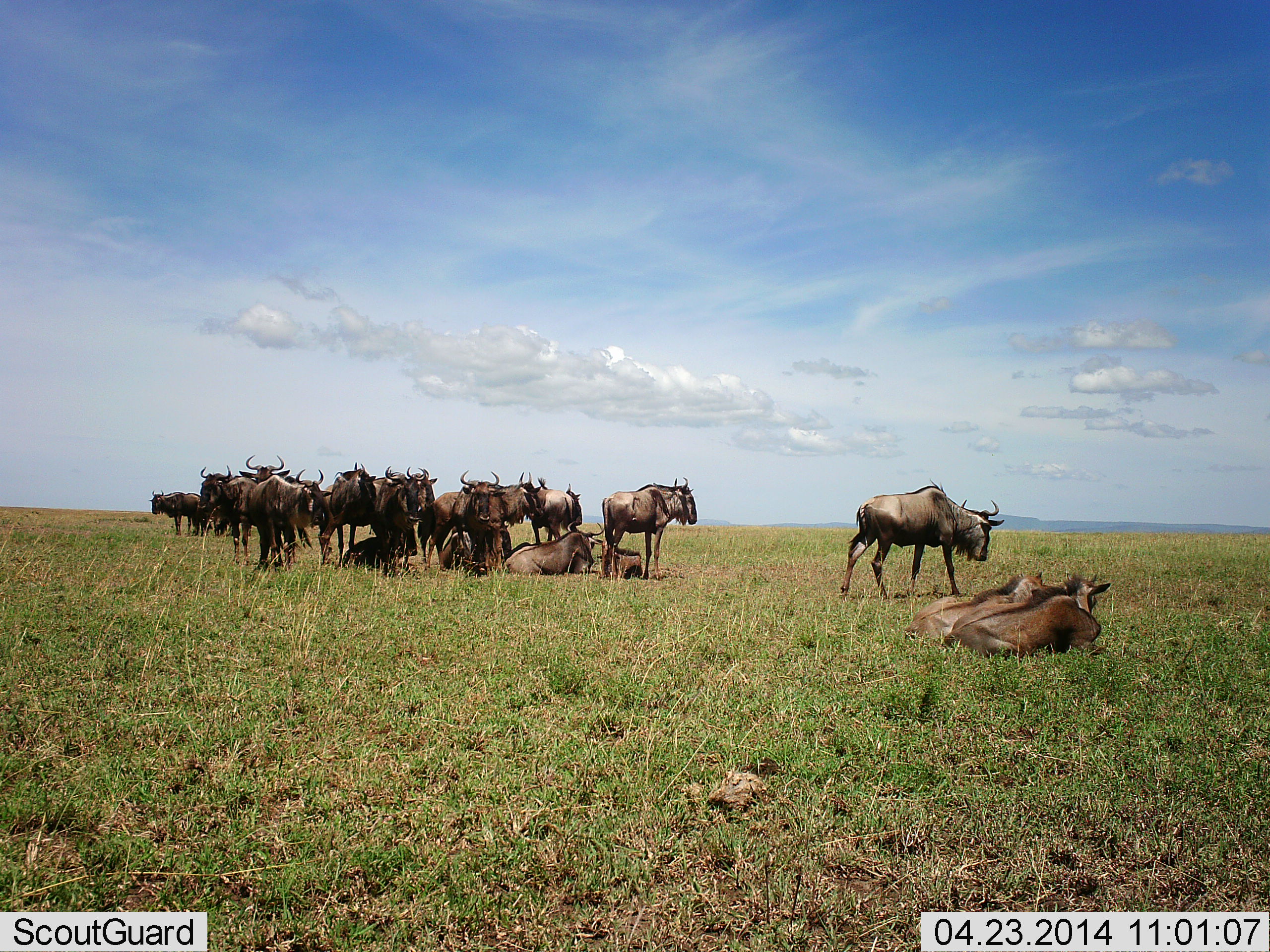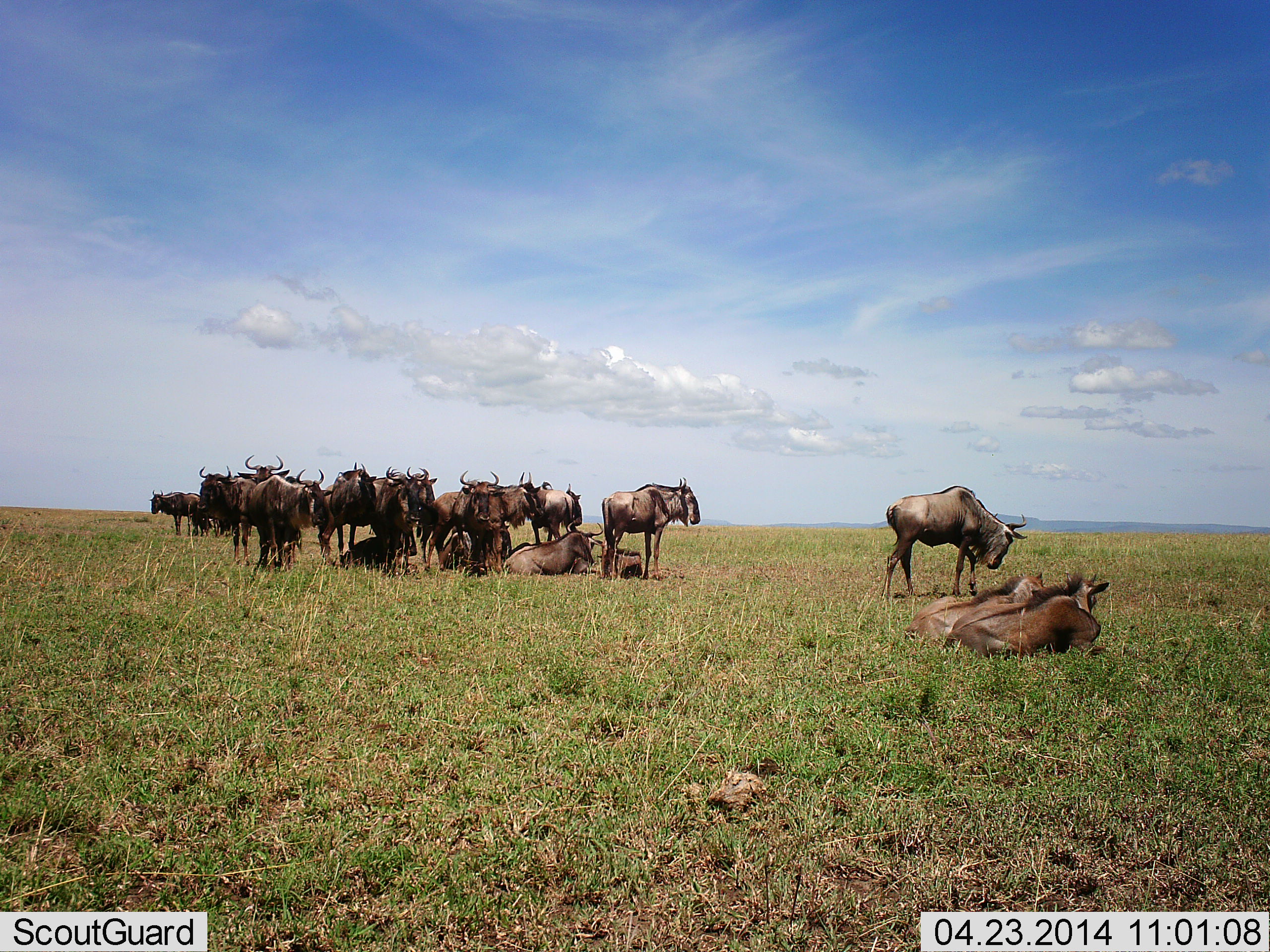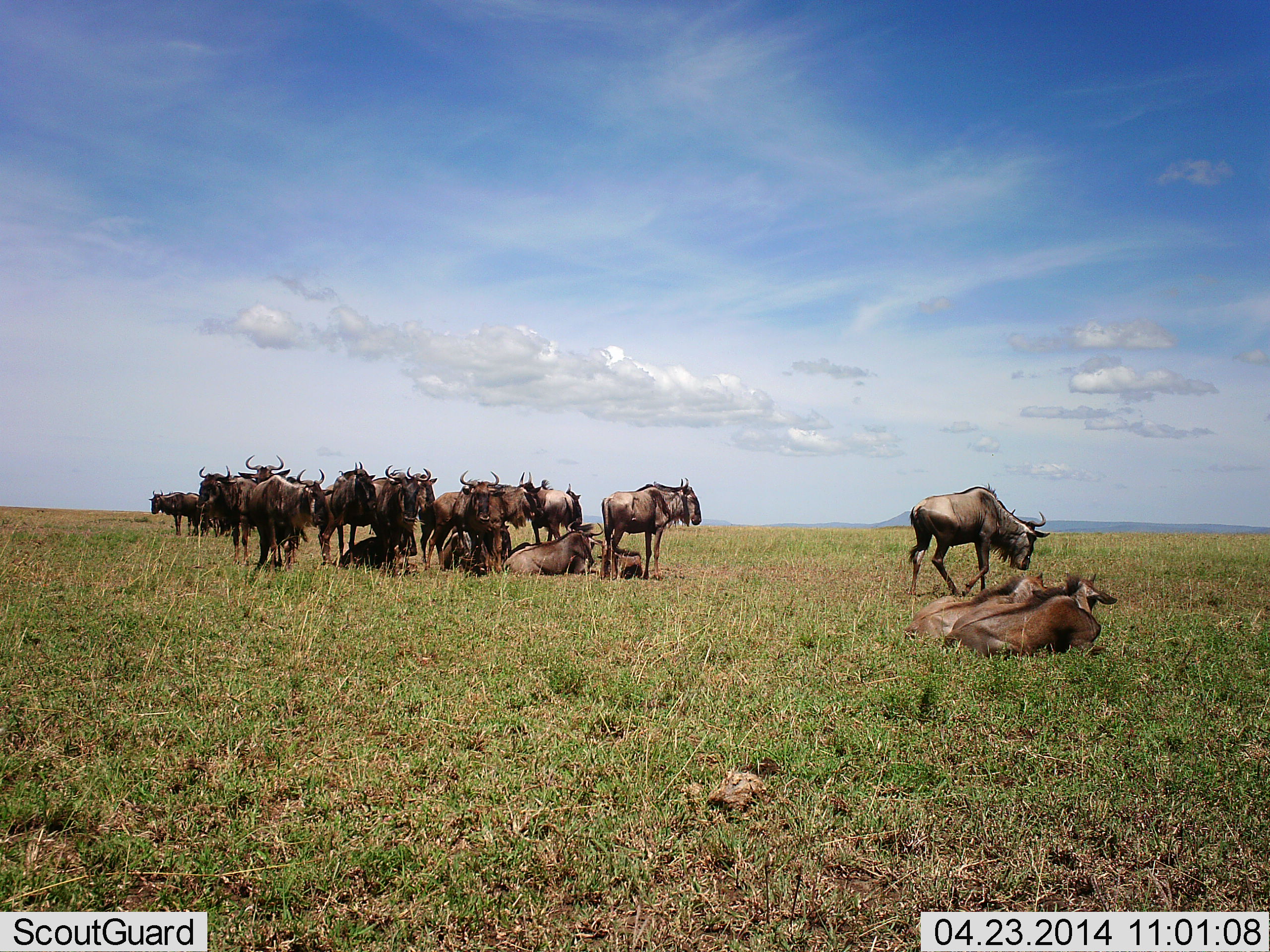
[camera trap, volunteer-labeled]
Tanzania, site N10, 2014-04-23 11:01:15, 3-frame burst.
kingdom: Animalia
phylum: Chordata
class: Mammalia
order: Artiodactyla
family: Bovidae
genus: Connochaetes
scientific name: Connochaetes taurinus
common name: blue wildebeest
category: wildebeest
Wildebeest (blue wildebeest) (Connochaetes taurinus), count 11-50. Behavior (volunteer vote fractions): standing 100%, resting 100%, moving 70%, interacting 0%. Young present (vote fraction): 0%. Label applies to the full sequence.